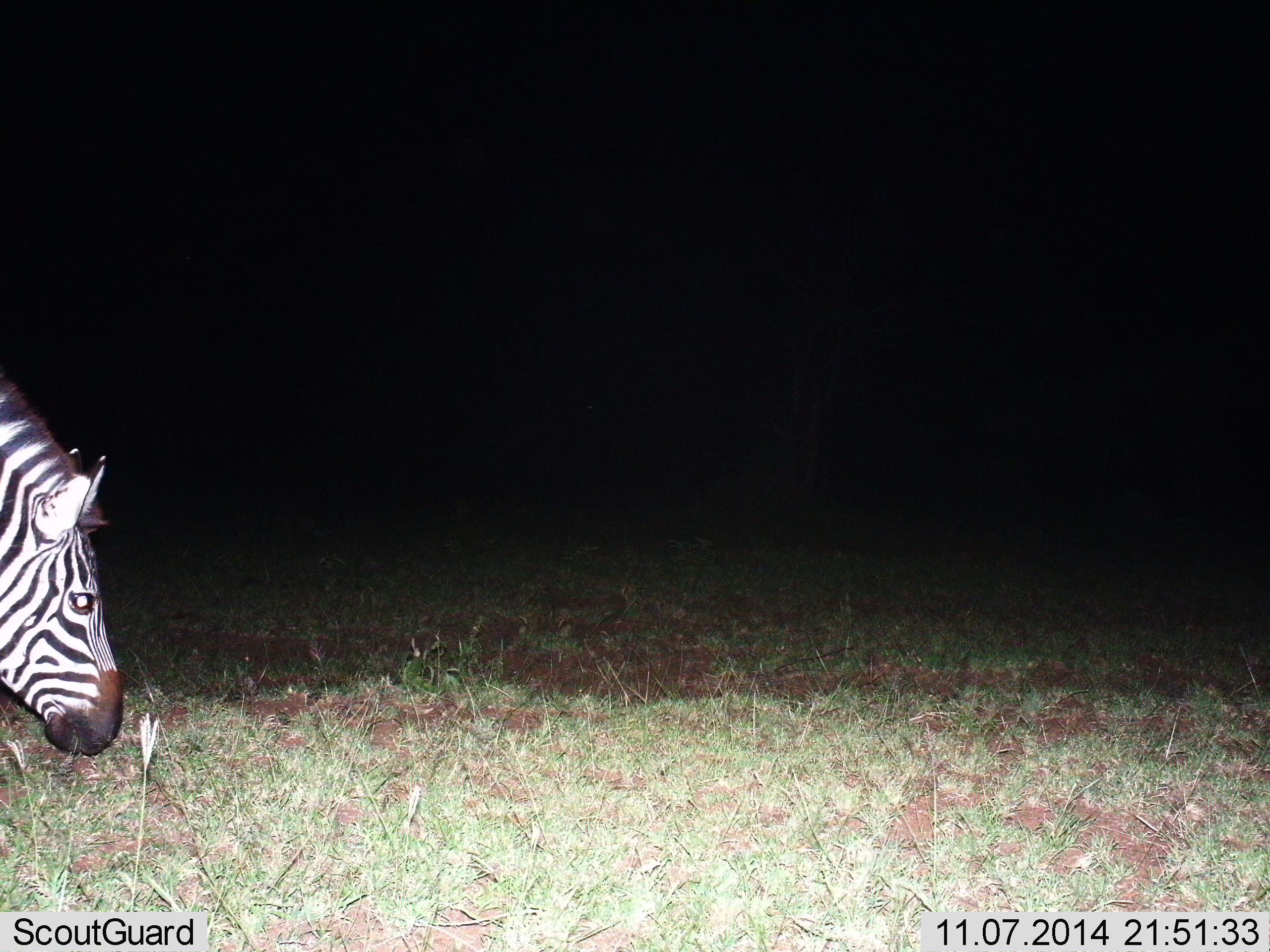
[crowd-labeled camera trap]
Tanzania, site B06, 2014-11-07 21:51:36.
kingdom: Animalia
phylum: Chordata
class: Mammalia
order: Perissodactyla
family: Equidae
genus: Equus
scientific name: Equus quagga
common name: plains zebra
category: zebra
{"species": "zebra (plains zebra) (Equus quagga)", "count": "1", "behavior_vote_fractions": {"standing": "56%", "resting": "0%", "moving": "11%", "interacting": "0%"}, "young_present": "0%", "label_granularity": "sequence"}